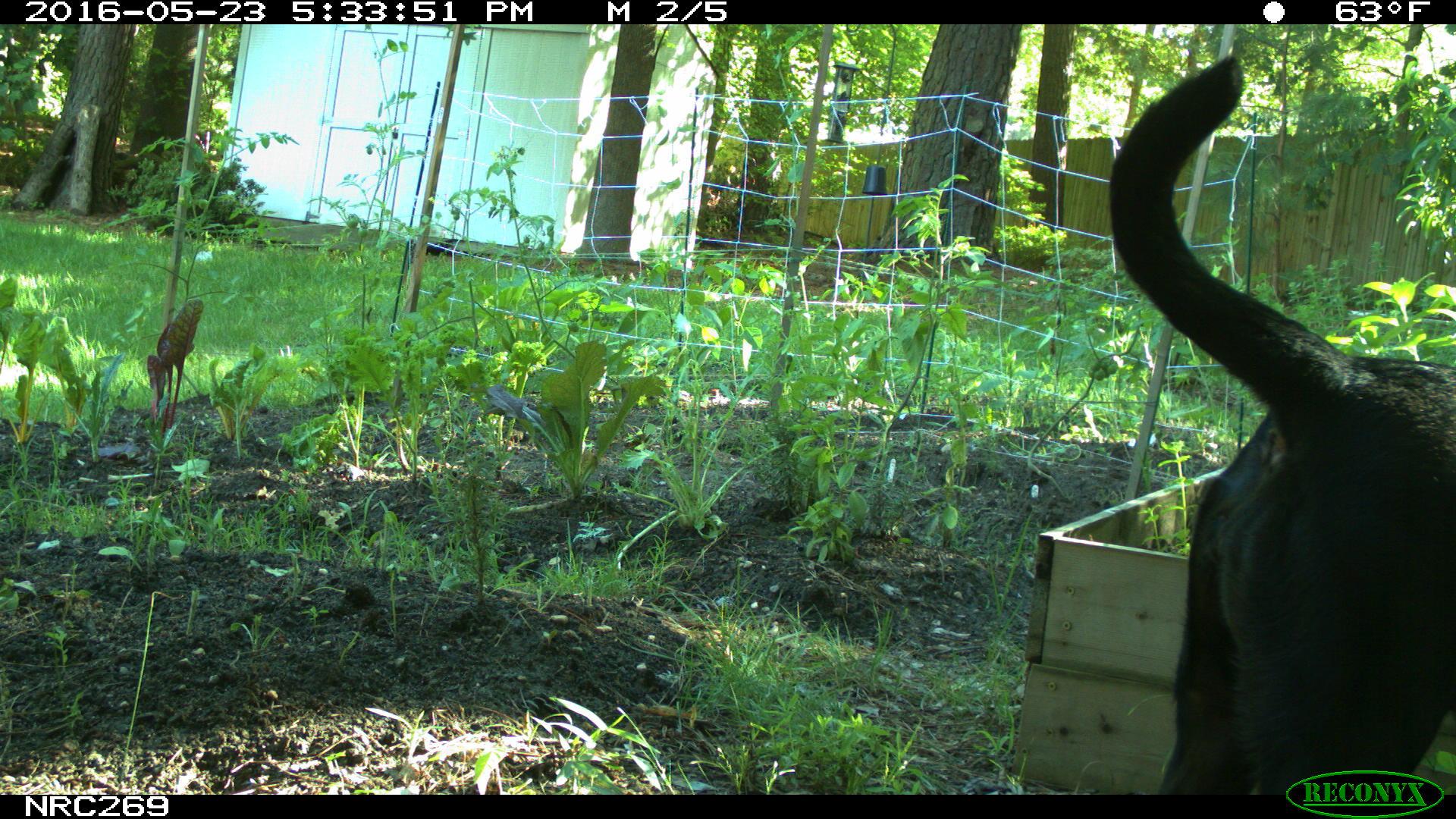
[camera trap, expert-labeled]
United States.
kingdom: Animalia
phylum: Chordata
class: Mammalia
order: Carnivora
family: Canidae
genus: Canis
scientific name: Canis familiaris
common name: domestic dog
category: Dog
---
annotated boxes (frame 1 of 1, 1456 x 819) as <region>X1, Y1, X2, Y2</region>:
Dog: <region>1105, 43, 1456, 802</region>